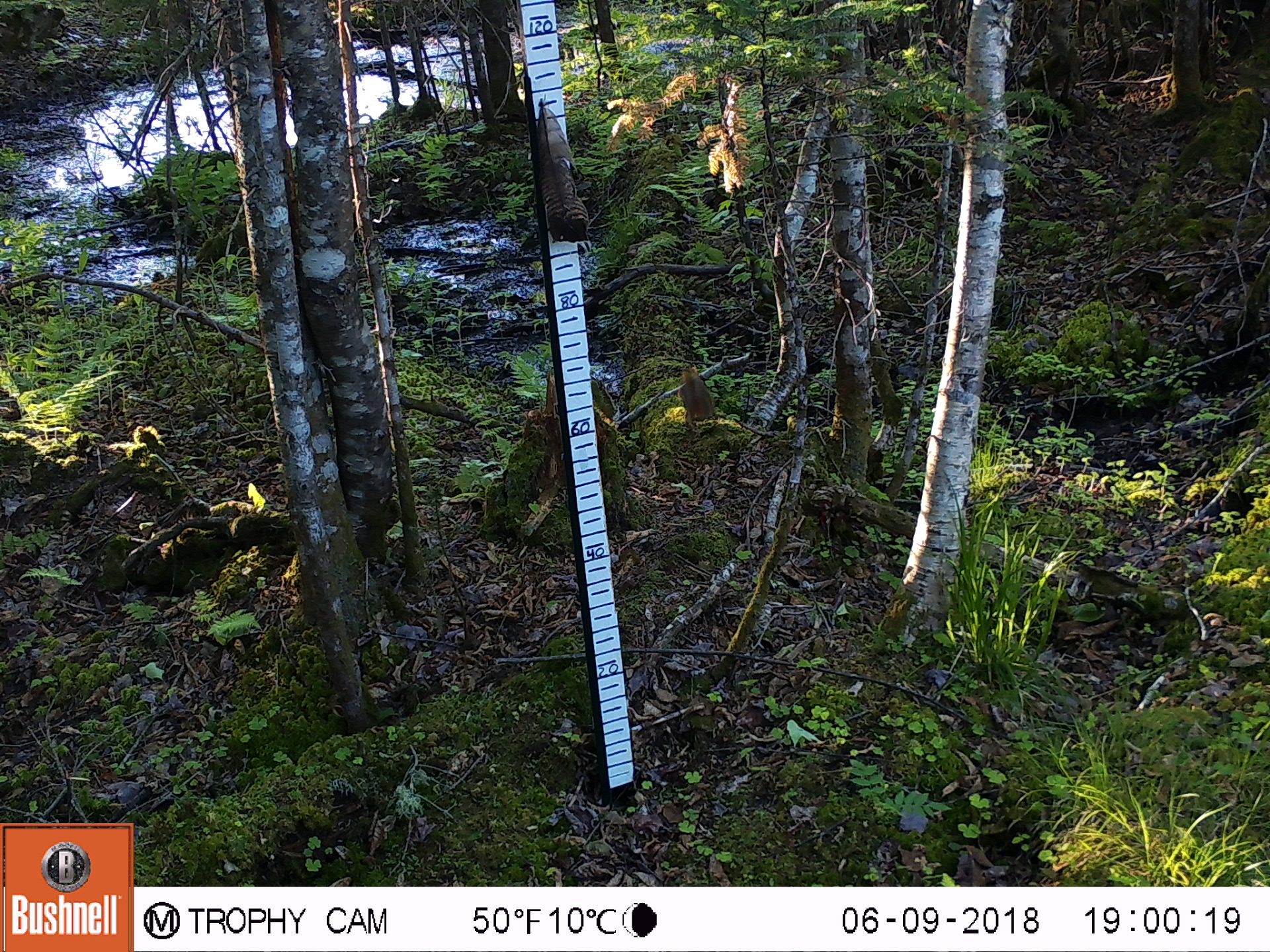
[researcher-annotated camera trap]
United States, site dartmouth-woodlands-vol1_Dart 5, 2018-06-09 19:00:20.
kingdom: Animalia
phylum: Chordata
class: Mammalia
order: Rodentia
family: Sciuridae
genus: Tamiasciurus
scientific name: Tamiasciurus hudsonicus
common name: red squirrel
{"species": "red squirrel (Tamiasciurus hudsonicus)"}